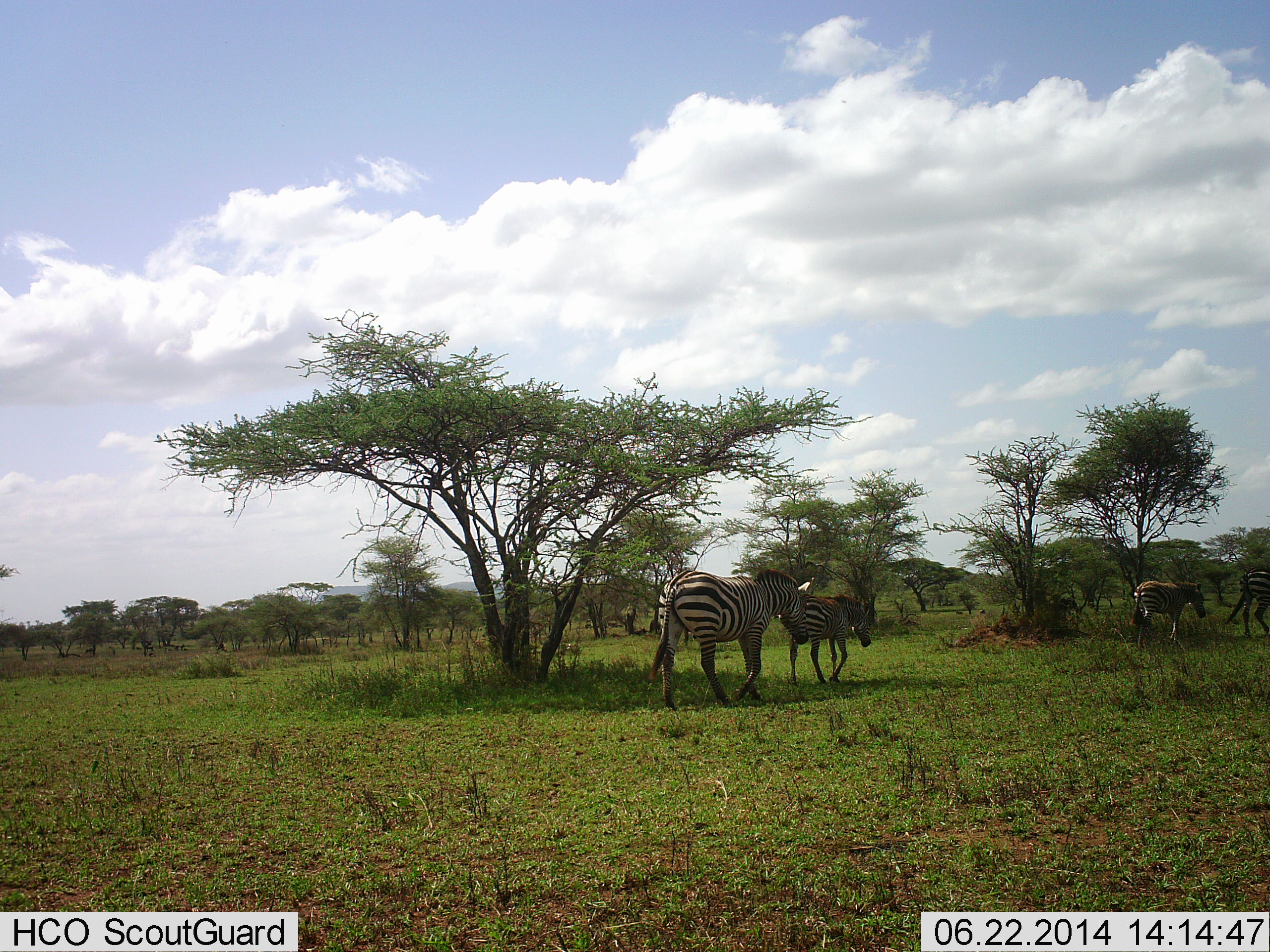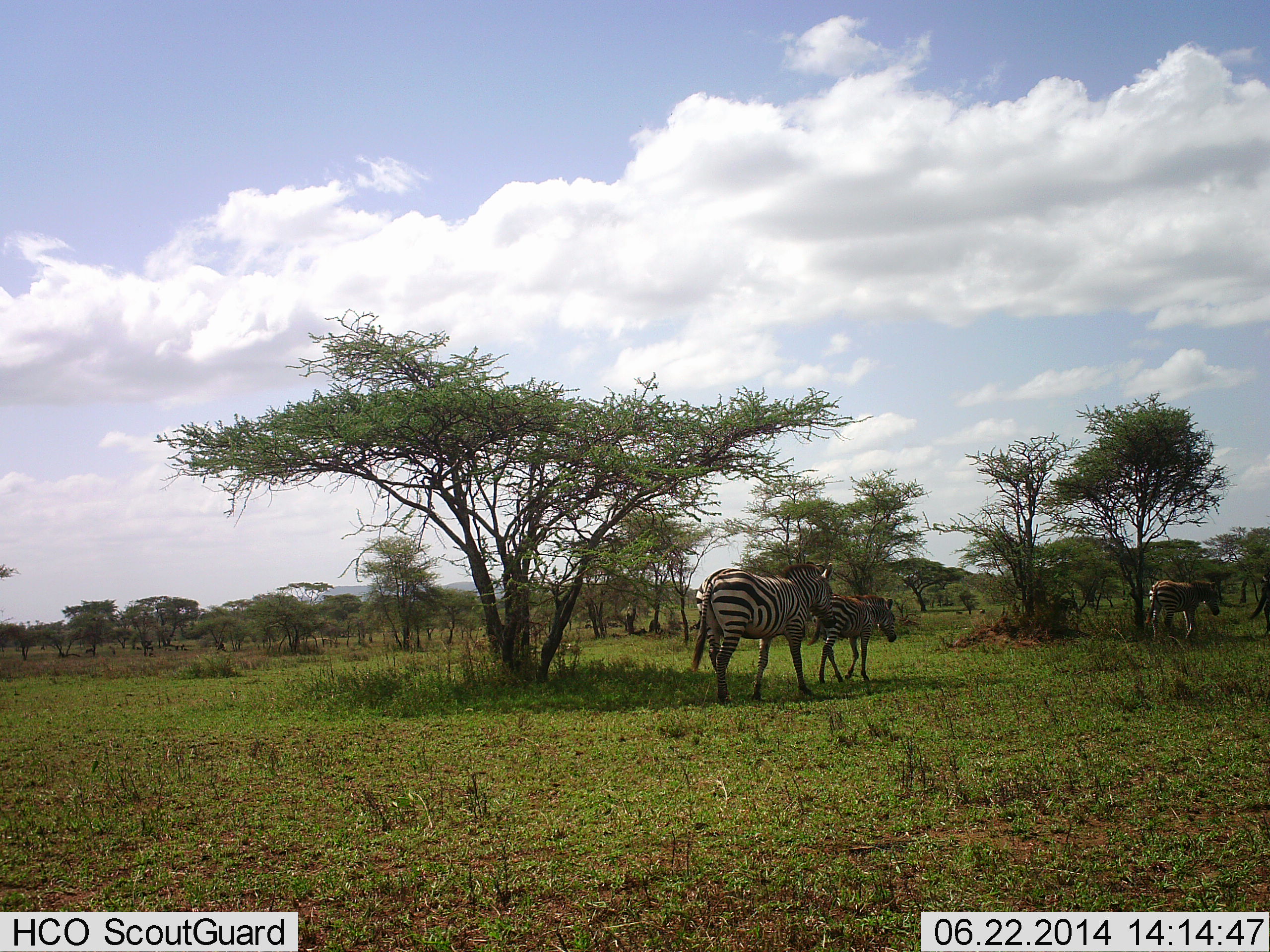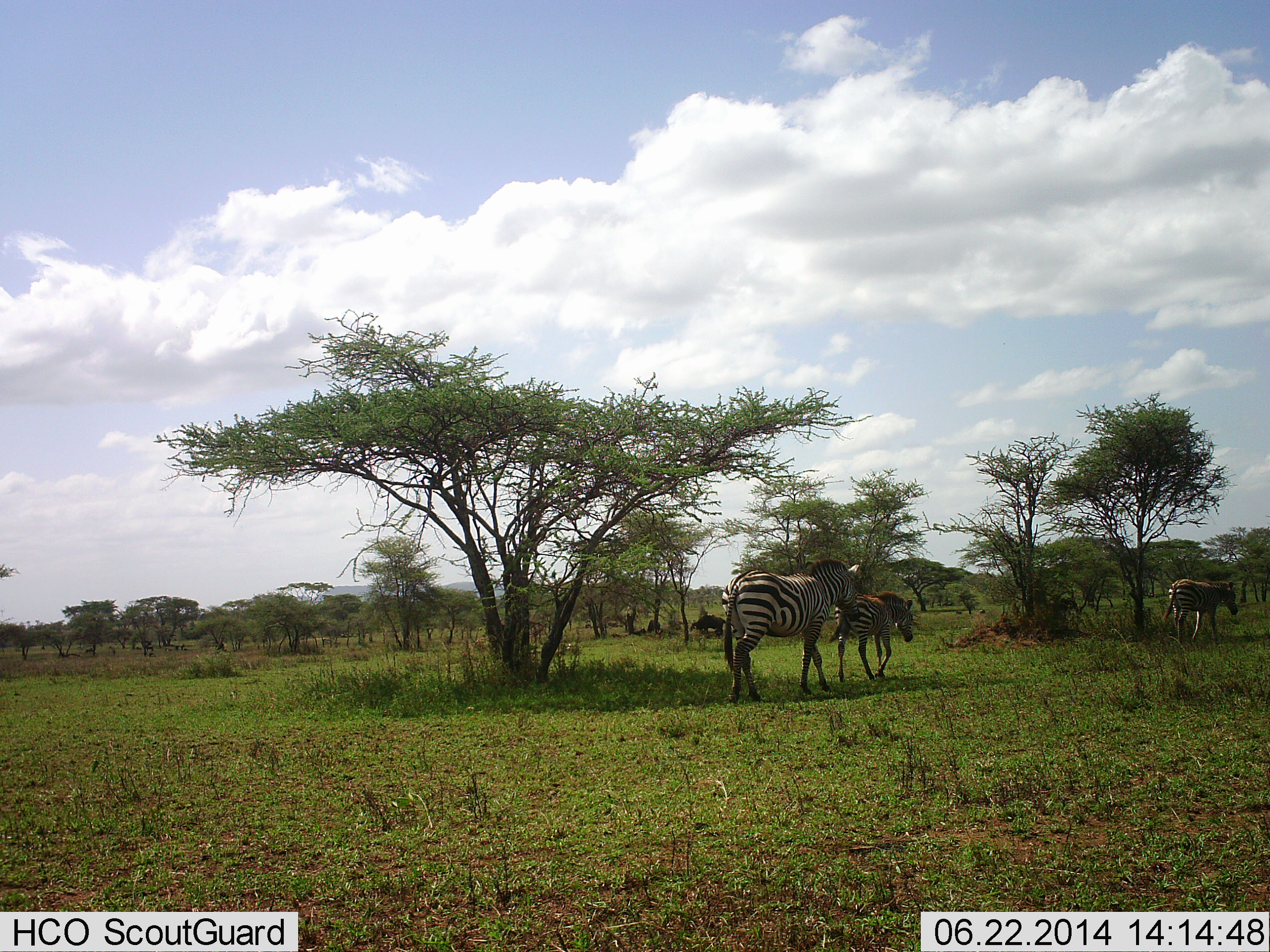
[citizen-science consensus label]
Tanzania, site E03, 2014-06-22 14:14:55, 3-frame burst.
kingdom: Animalia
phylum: Chordata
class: Mammalia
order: Perissodactyla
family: Equidae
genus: Equus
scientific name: Equus quagga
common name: plains zebra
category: zebra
Zebra (plains zebra) (Equus quagga), count 4. Behavior (volunteer vote fractions): standing 0%, resting 0%, moving 100%, interacting 0%. Young present (vote fraction): 50%. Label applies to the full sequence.